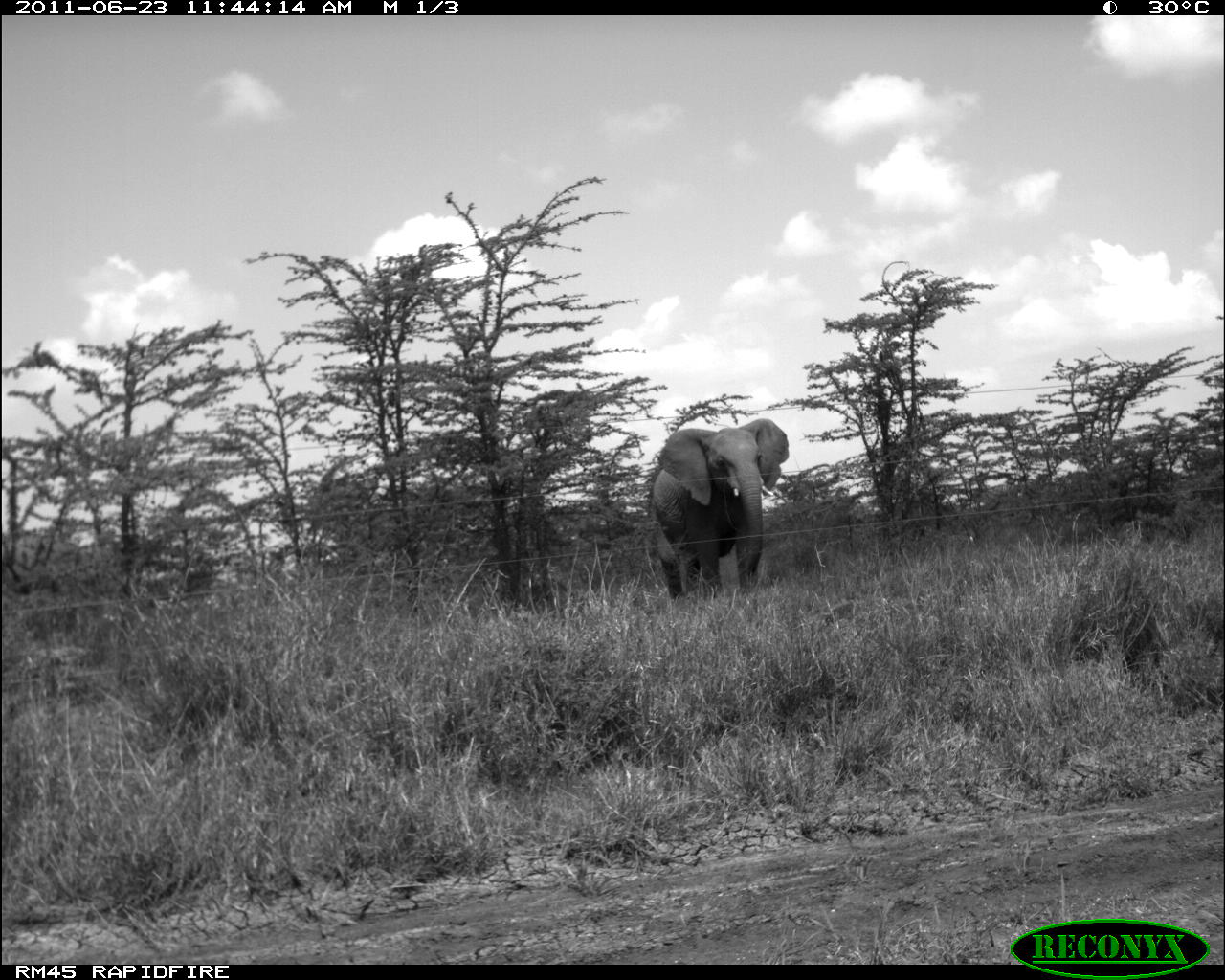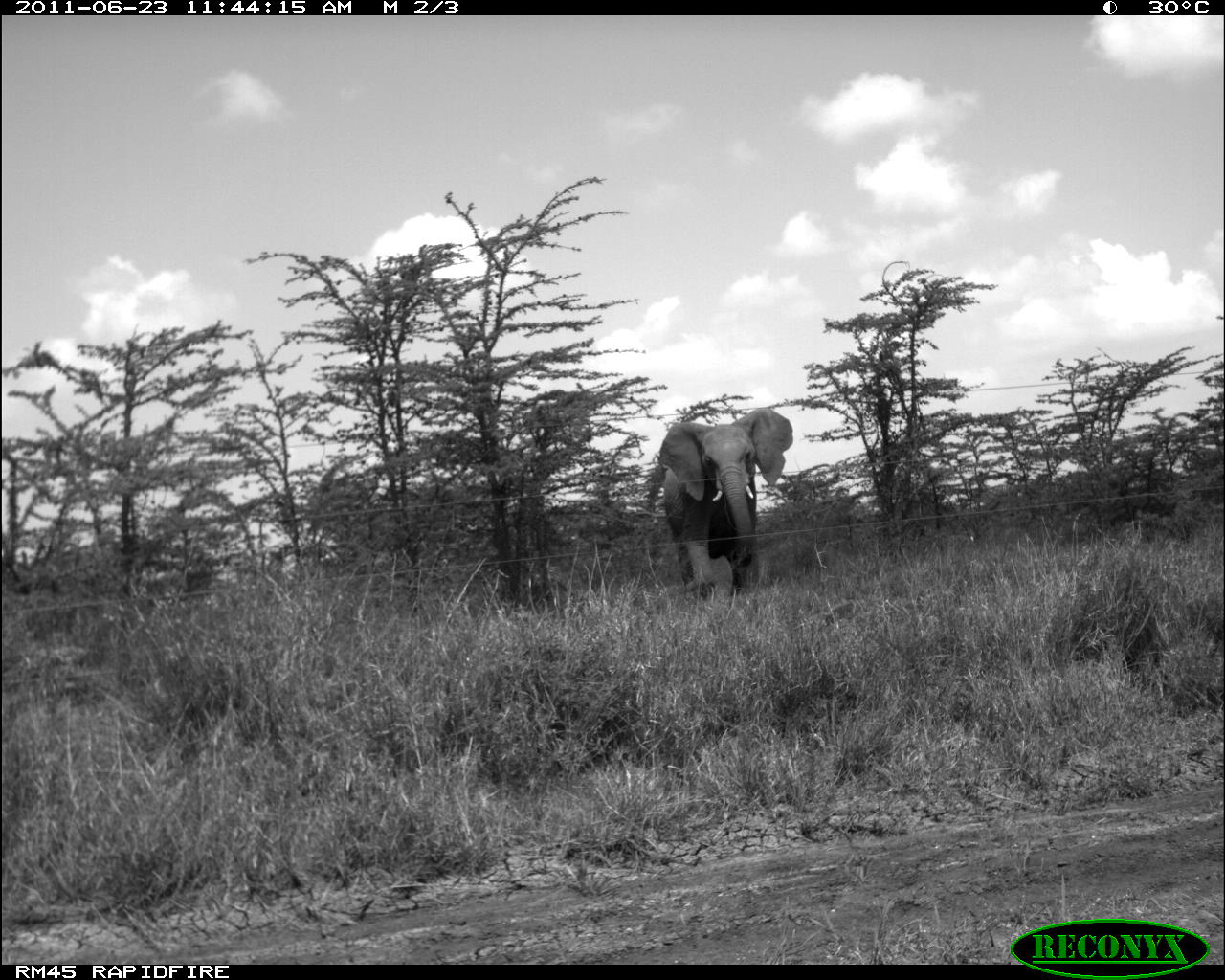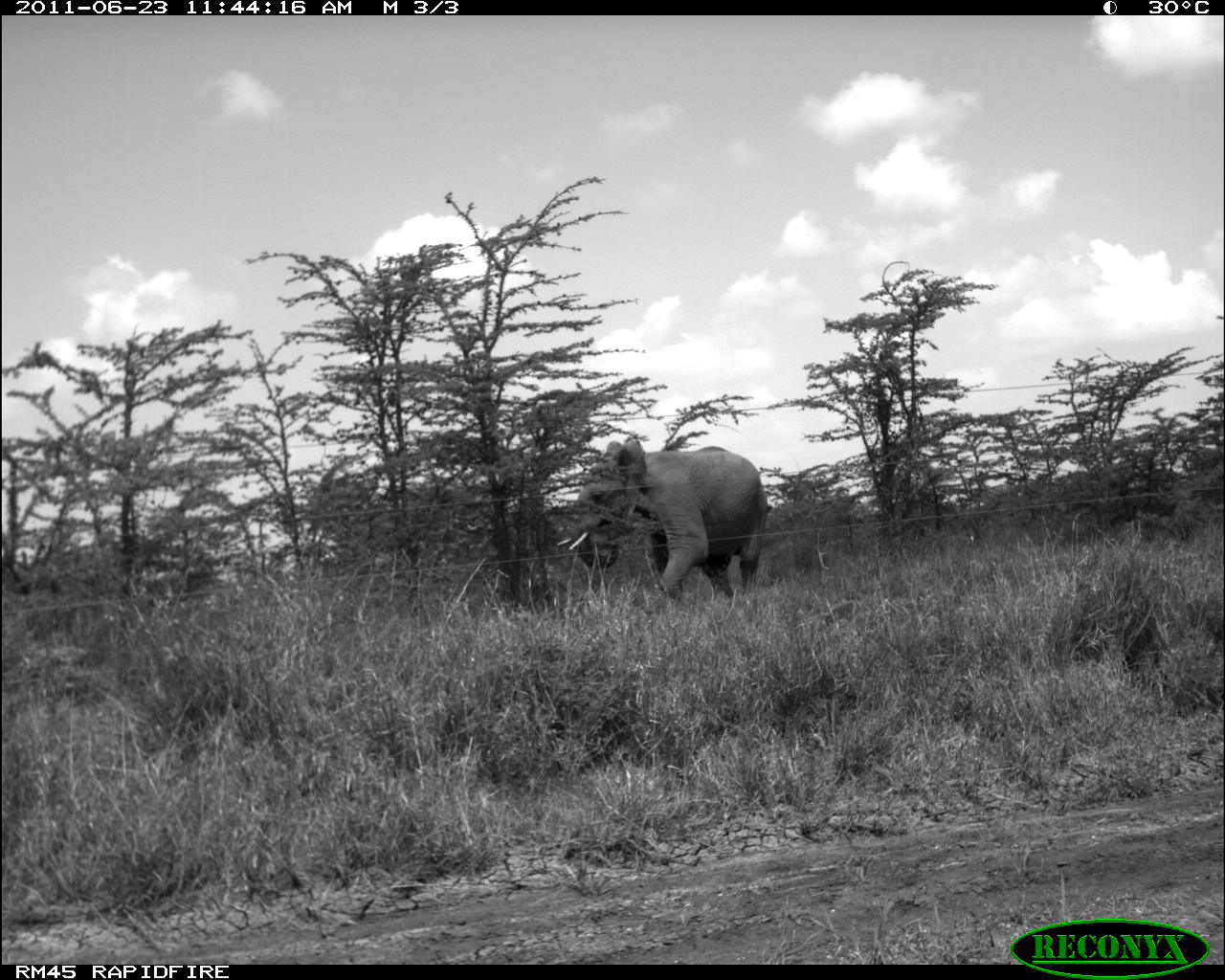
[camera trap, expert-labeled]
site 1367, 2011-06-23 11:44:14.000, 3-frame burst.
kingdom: Animalia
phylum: Chordata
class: Mammalia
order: Proboscidea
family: Elephantidae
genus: Loxodonta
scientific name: Loxodonta africana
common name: african bush elephant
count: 1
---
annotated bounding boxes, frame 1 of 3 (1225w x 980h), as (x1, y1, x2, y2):
loxodonta africana: (647, 415, 791, 605)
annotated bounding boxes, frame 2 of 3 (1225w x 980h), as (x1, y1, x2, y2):
loxodonta africana: (657, 405, 794, 602)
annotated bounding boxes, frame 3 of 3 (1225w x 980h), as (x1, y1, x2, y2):
loxodonta africana: (556, 439, 768, 611)